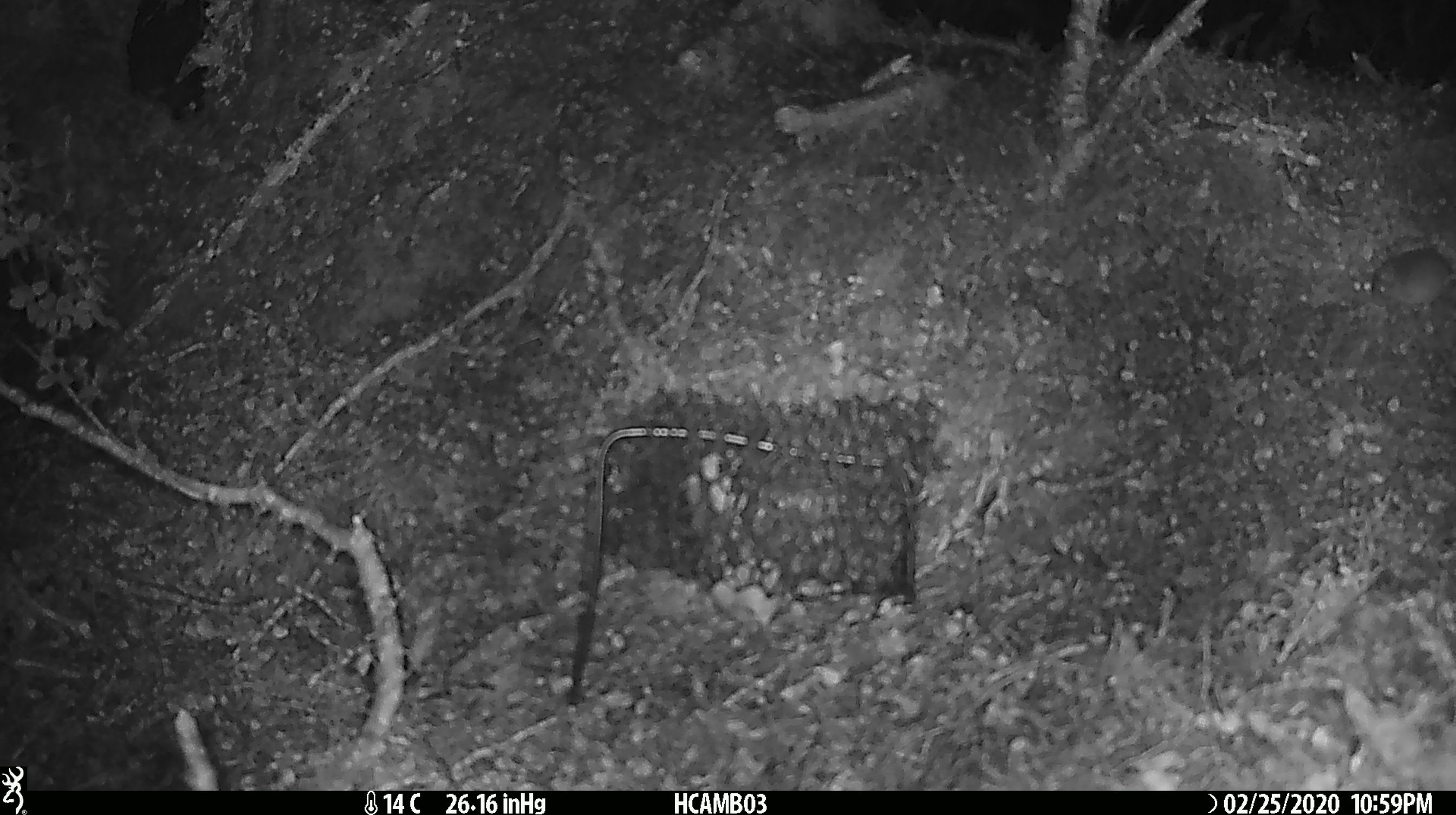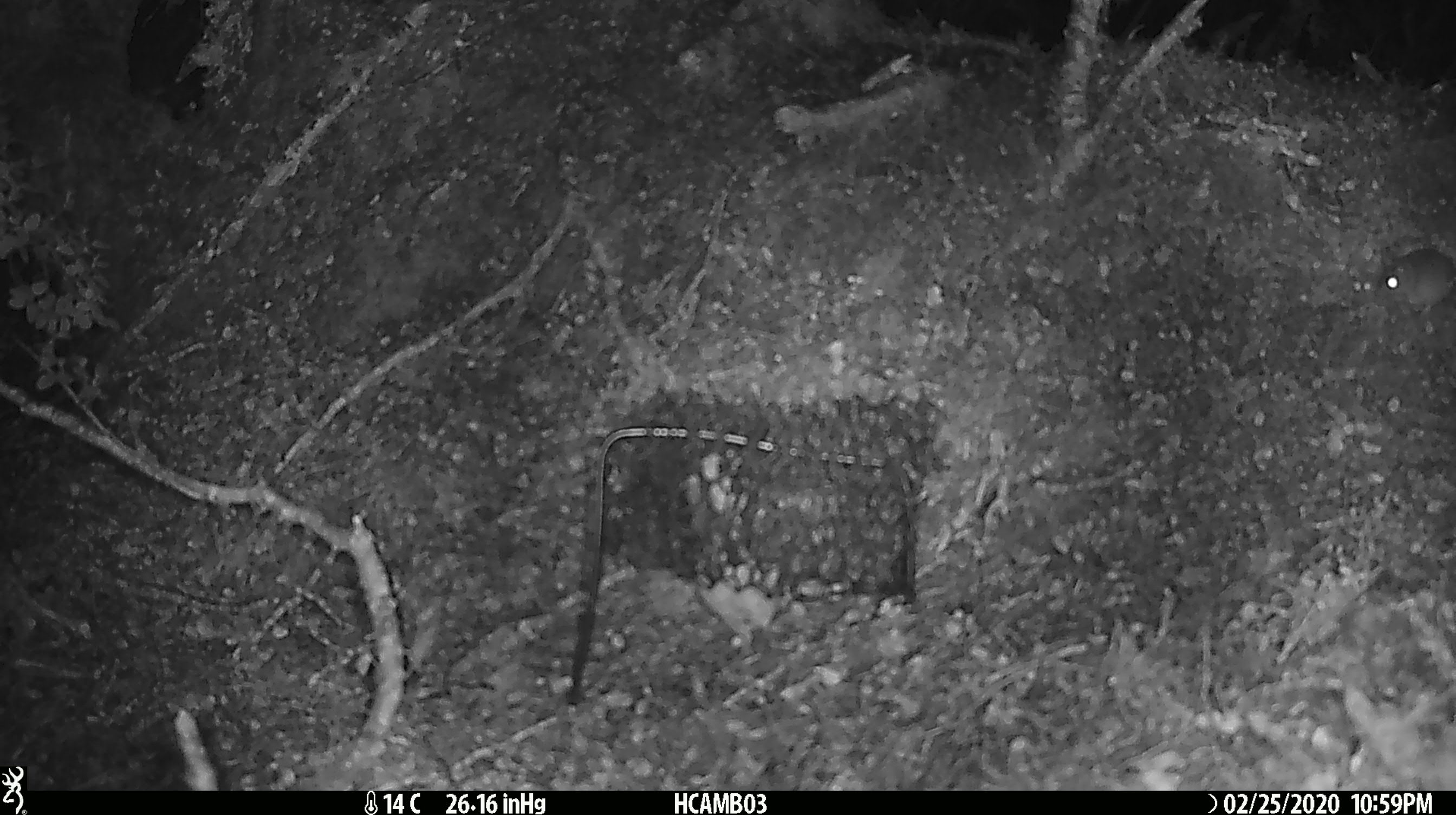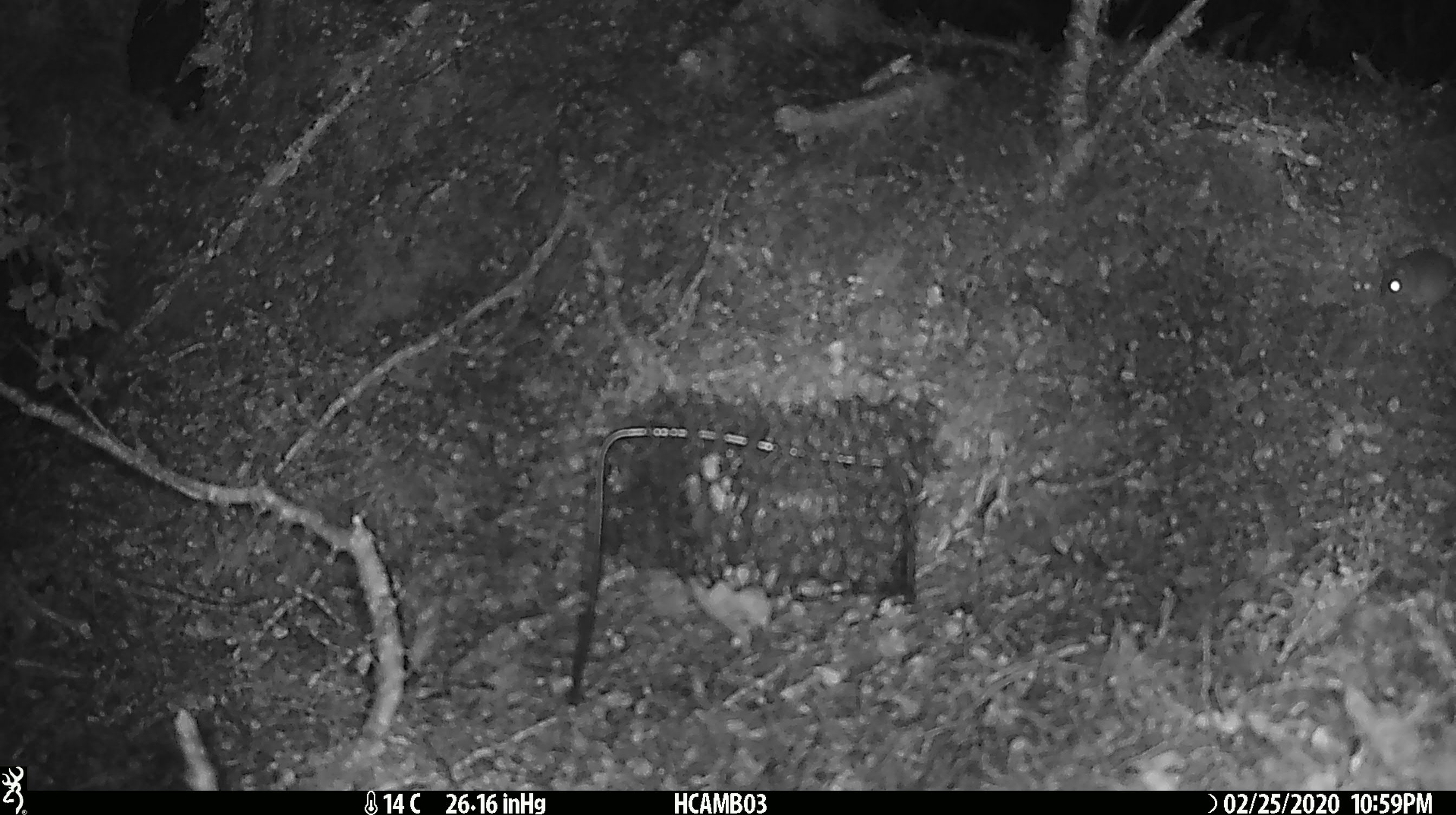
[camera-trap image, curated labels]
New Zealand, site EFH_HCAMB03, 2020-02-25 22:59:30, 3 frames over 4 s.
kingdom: Animalia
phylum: Chordata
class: Mammalia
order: Rodentia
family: Muridae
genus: Mus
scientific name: Mus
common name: mouse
Mouse (Mus).